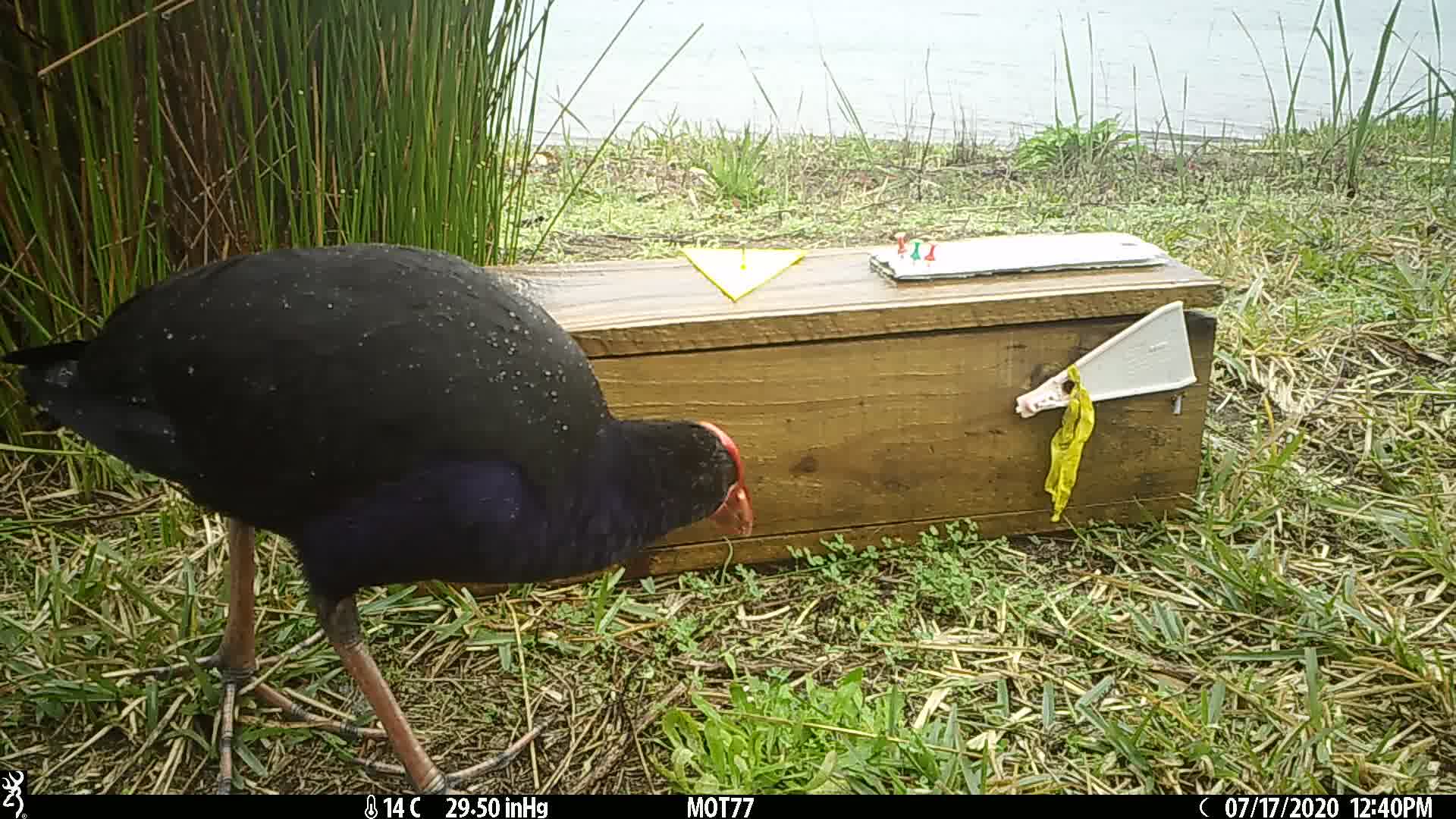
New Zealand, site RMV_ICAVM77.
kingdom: Animalia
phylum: Chordata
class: Aves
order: Gruiformes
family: Rallidae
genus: Porphyrio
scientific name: Porphyrio melanotus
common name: australasian swamphen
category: pukeko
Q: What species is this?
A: Pukeko (australasian swamphen) (Porphyrio melanotus).